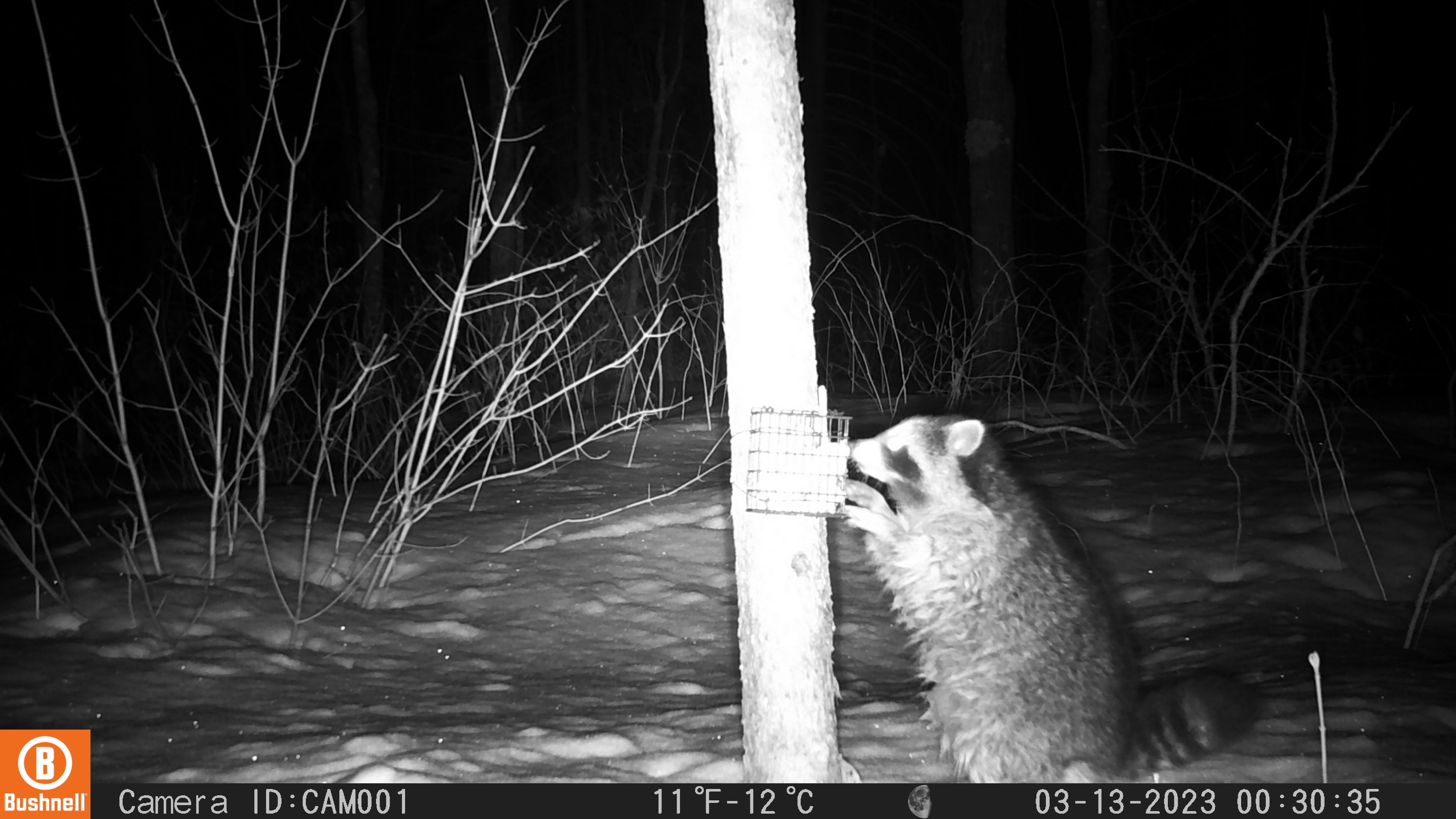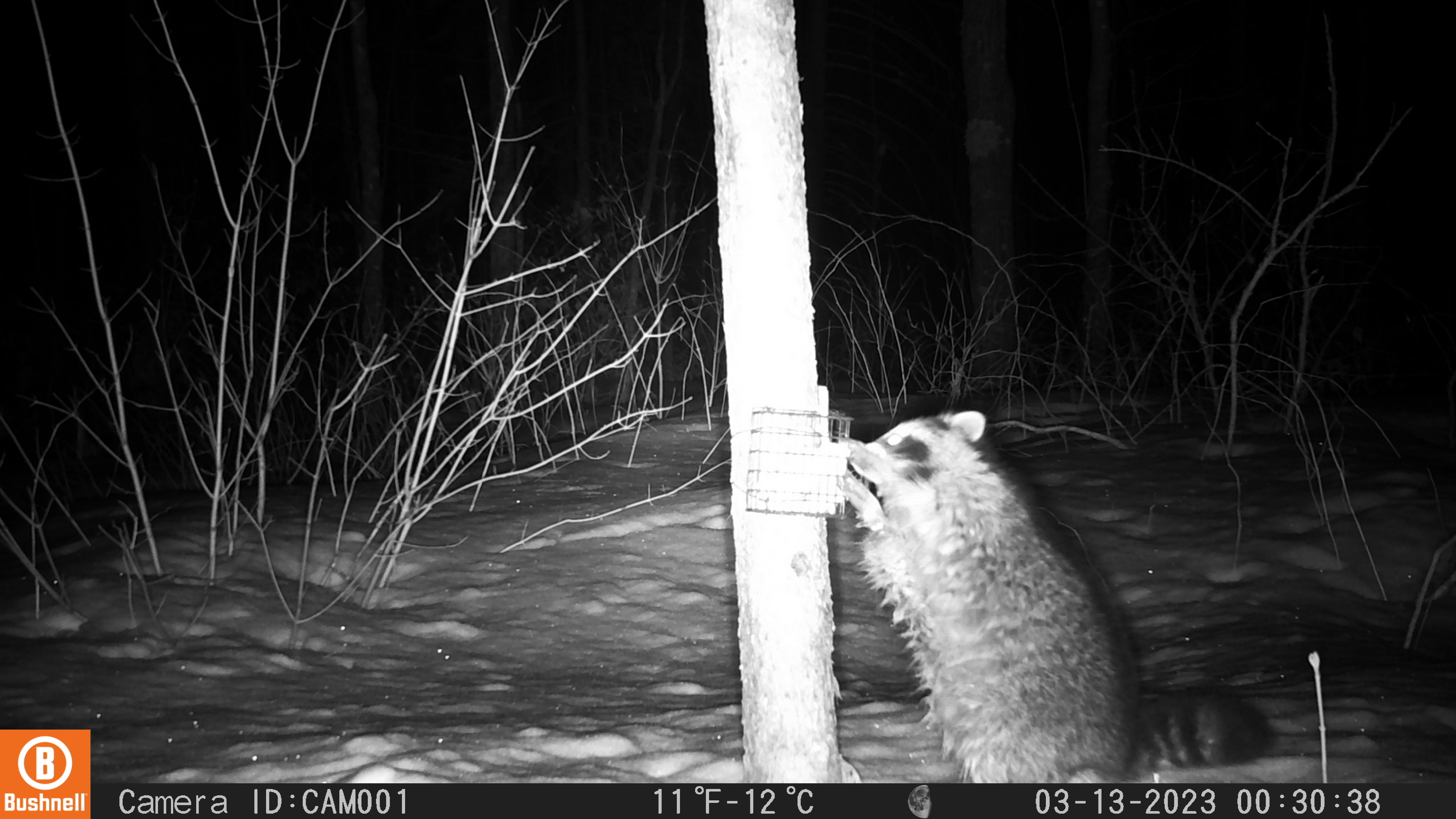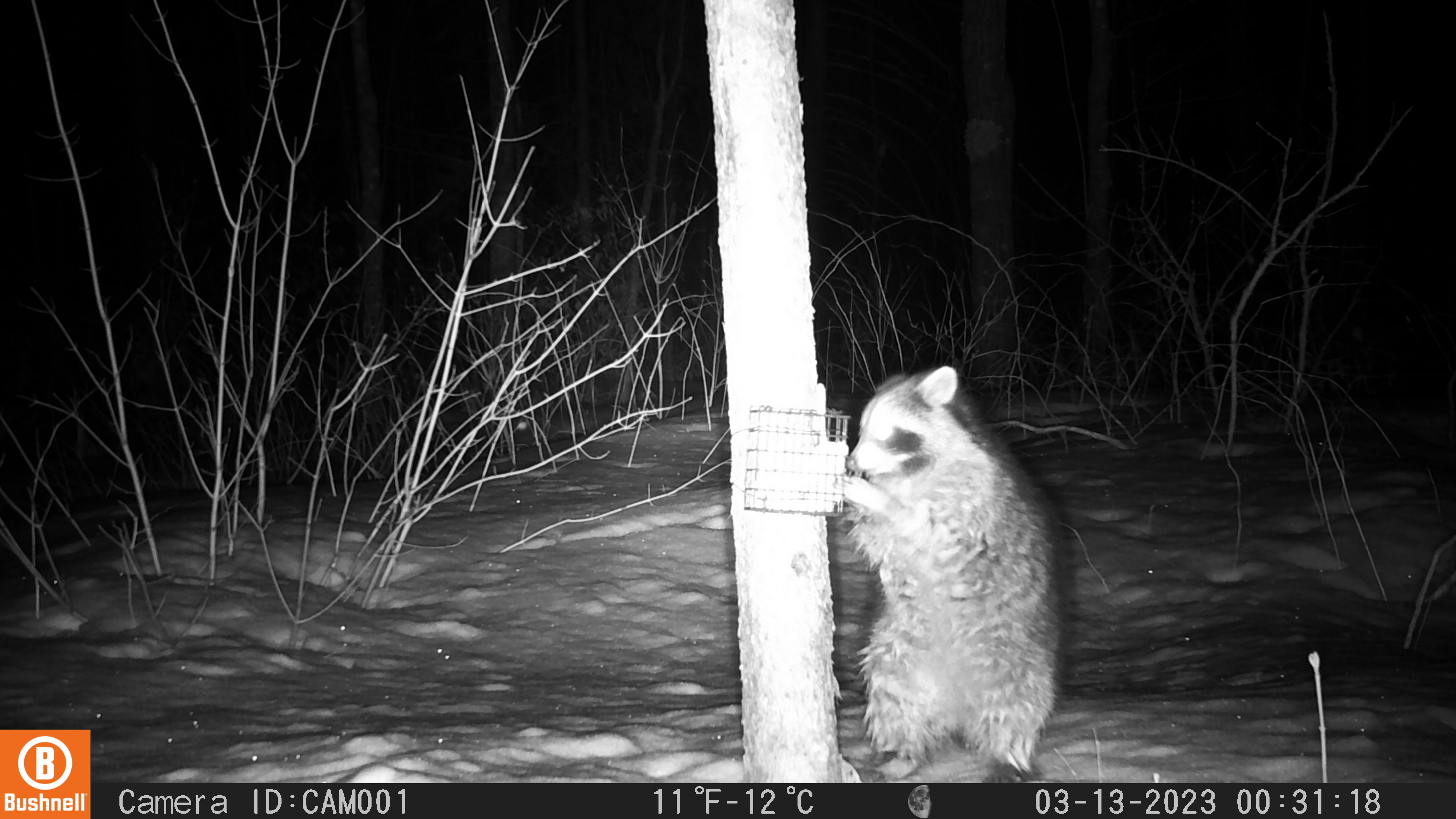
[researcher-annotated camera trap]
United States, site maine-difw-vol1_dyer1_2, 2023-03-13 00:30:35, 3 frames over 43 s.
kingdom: Animalia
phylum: Chordata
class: Mammalia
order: Carnivora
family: Procyonidae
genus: Procyon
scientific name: Procyon lotor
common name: raccoon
Raccoon (Procyon lotor).